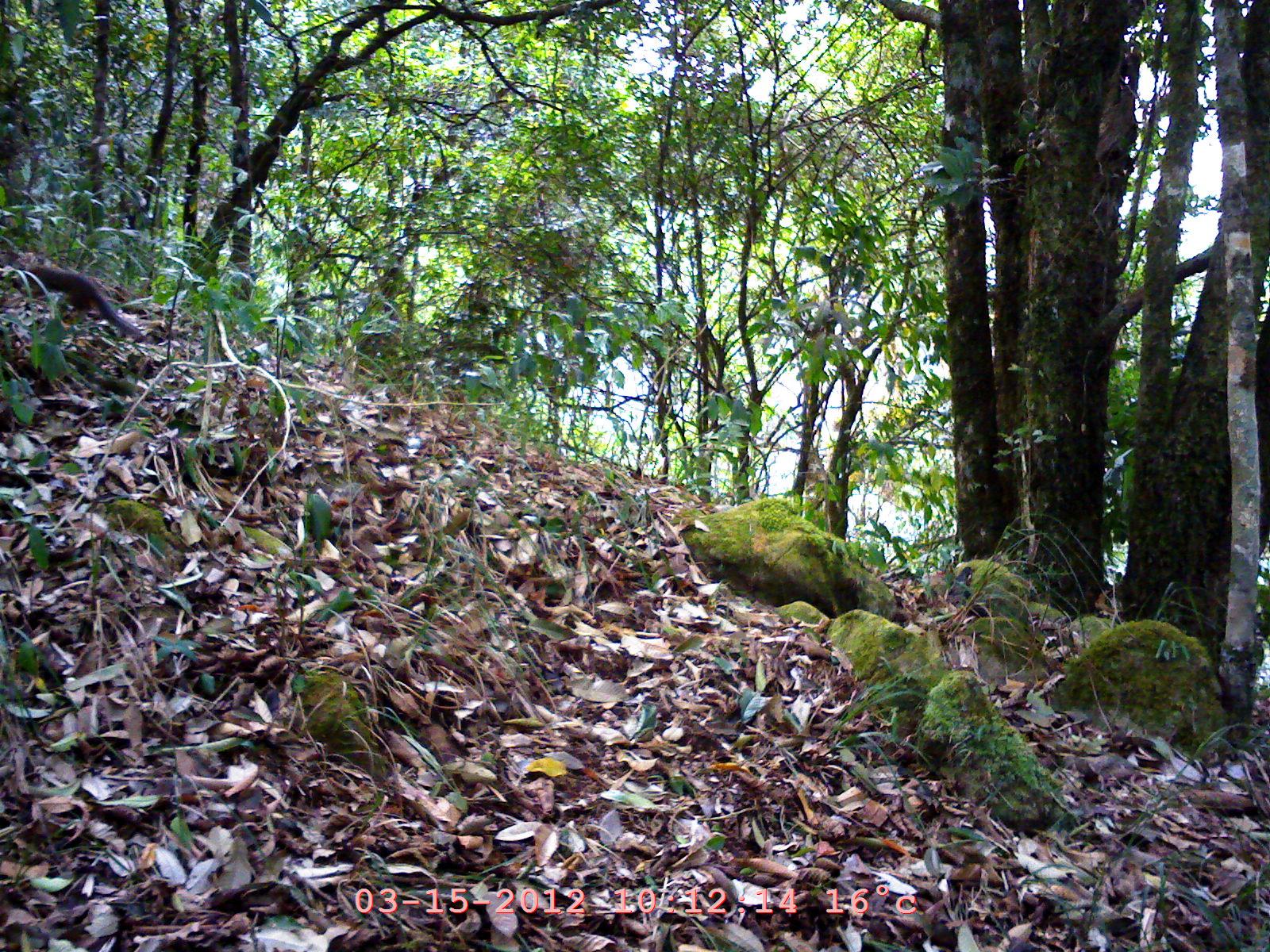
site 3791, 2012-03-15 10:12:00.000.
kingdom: Animalia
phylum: Chordata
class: Mammalia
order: Rodentia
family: Sciuridae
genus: Dremomys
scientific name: Dremomys rufigenis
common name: asian red-cheeked squirrel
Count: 1.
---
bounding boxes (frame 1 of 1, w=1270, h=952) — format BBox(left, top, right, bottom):
dremomys rufigenis: BBox(0, 253, 148, 343)